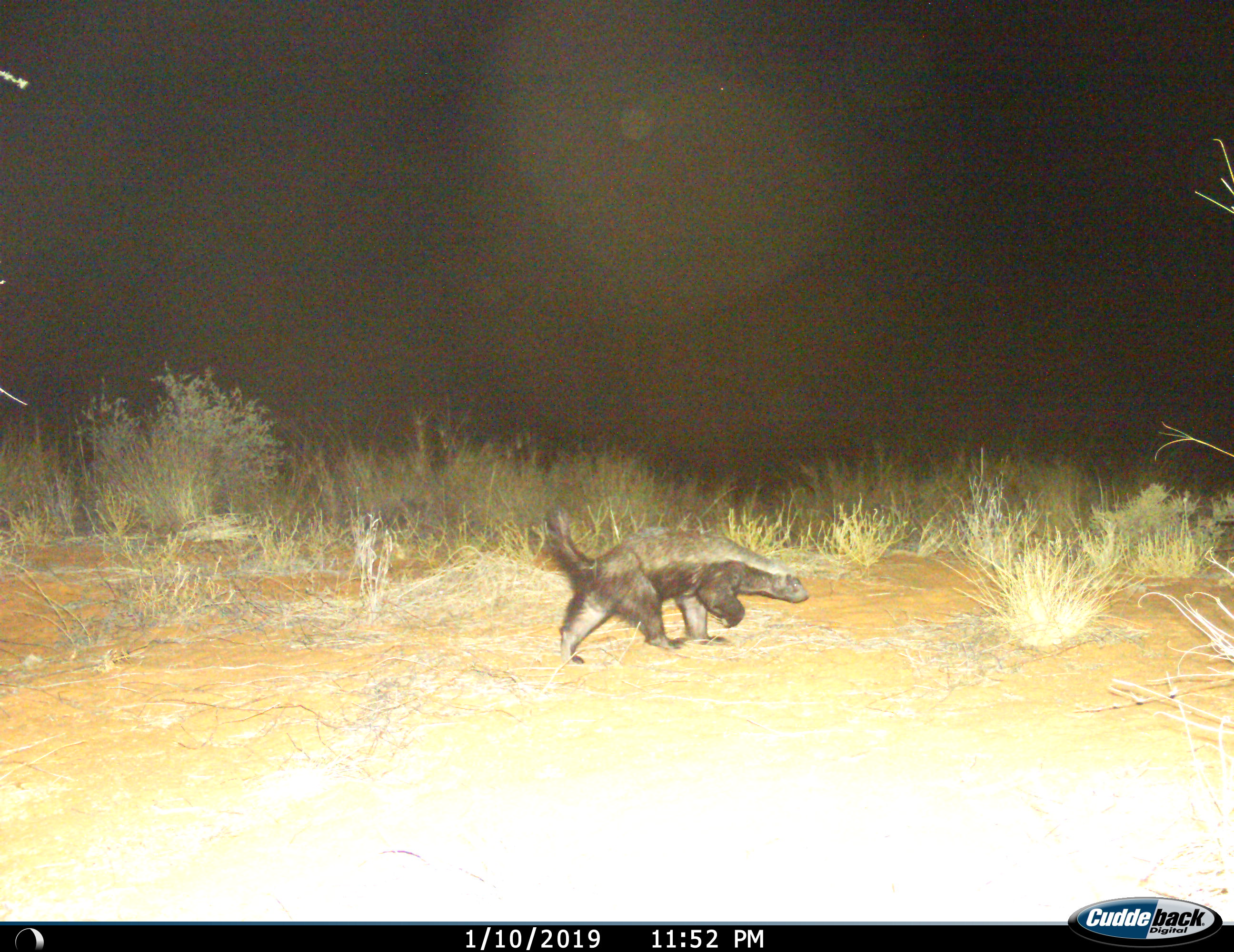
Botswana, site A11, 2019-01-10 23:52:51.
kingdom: Animalia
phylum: Chordata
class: Mammalia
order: Carnivora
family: Mustelidae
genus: Mellivora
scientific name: Mellivora capensis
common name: honey badger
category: honeybadger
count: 1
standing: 0%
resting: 0%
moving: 100%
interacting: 0%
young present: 0%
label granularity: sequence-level